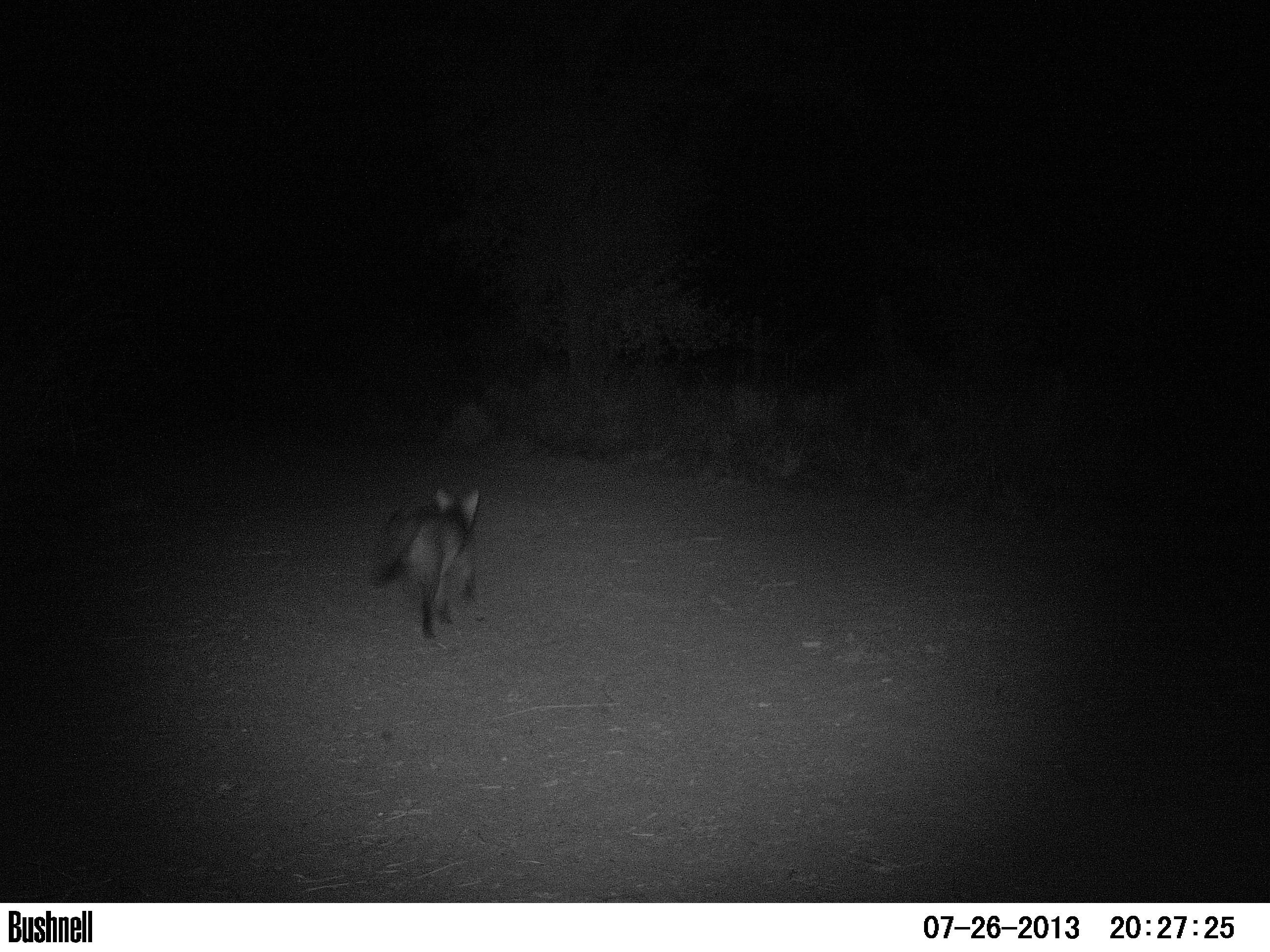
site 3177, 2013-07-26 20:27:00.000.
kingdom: Animalia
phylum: Chordata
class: Mammalia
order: Carnivora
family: Canidae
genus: Cerdocyon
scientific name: Cerdocyon thous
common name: crab-eating fox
Cerdocyon thous (crab-eating fox), count 1.